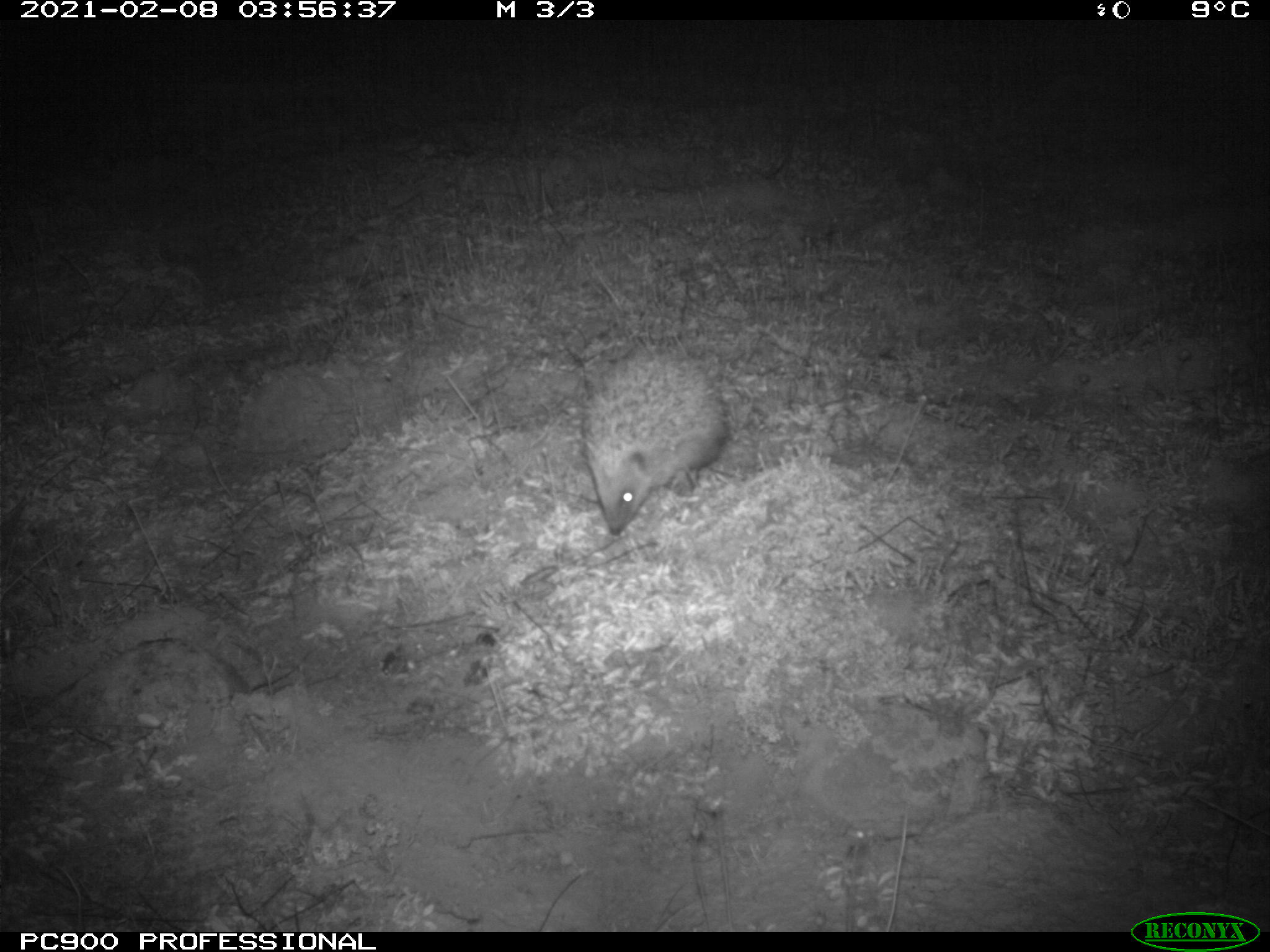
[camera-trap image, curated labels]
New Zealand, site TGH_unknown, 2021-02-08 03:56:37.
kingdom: Animalia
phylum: Chordata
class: Mammalia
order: Eulipotyphla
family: Erinaceidae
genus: Erinaceus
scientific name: Erinaceus europaeus europaeus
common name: european hedgehog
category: hedgehog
Hedgehog (european hedgehog) (Erinaceus europaeus europaeus).